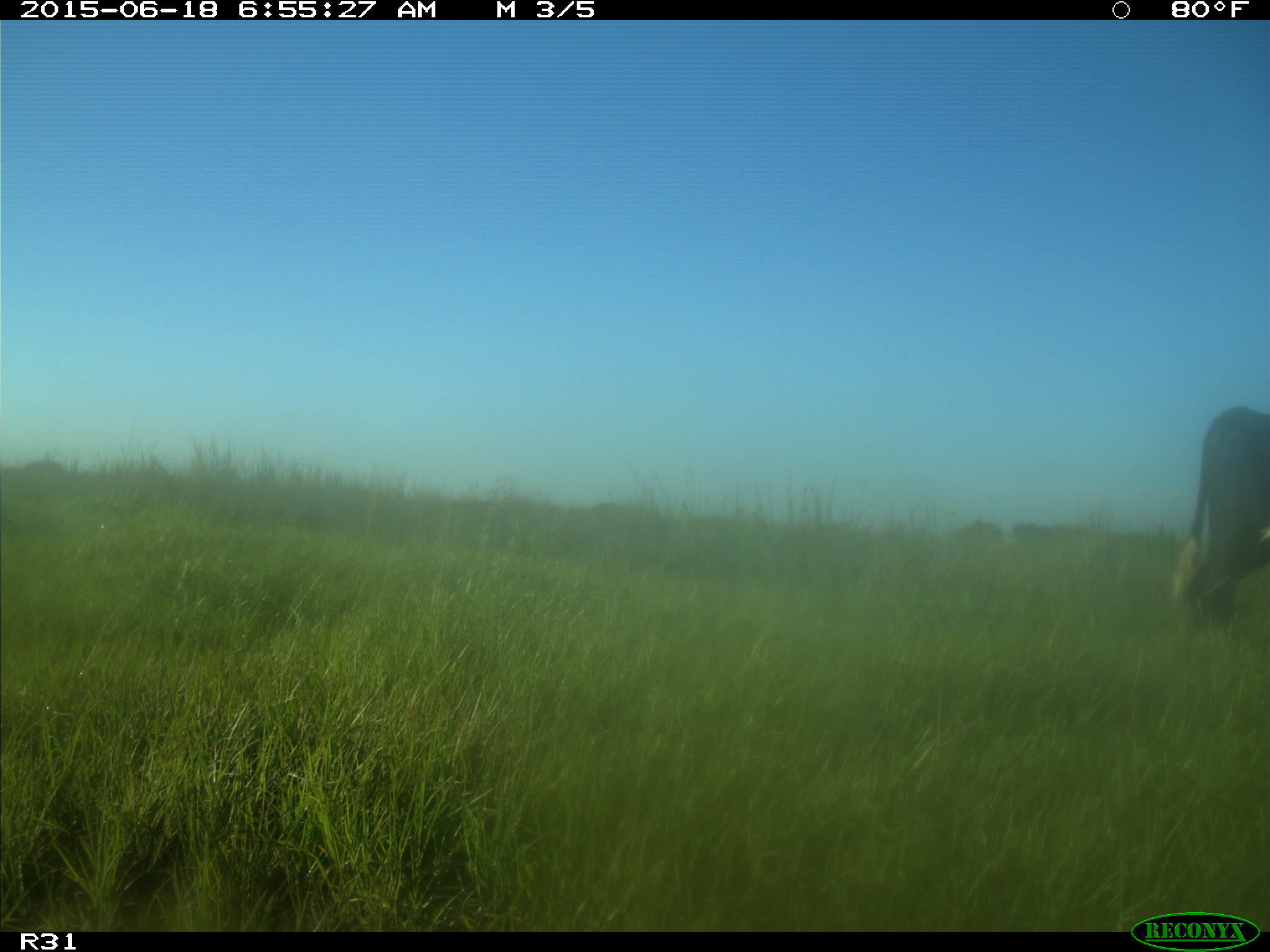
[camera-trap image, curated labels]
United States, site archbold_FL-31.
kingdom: Animalia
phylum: Chordata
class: Mammalia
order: Artiodactyla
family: Bovidae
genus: Bos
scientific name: Bos taurus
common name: domestic cow